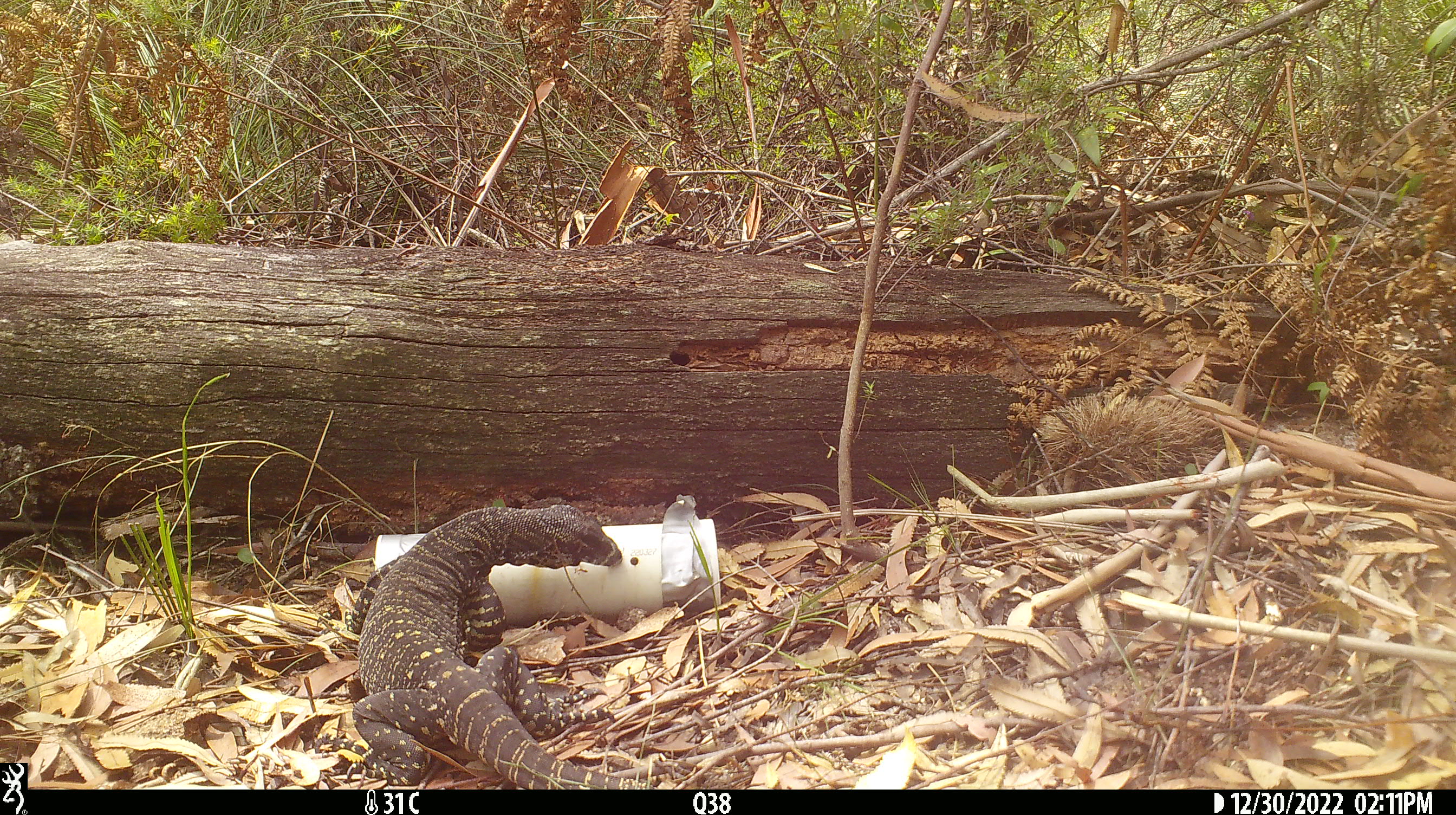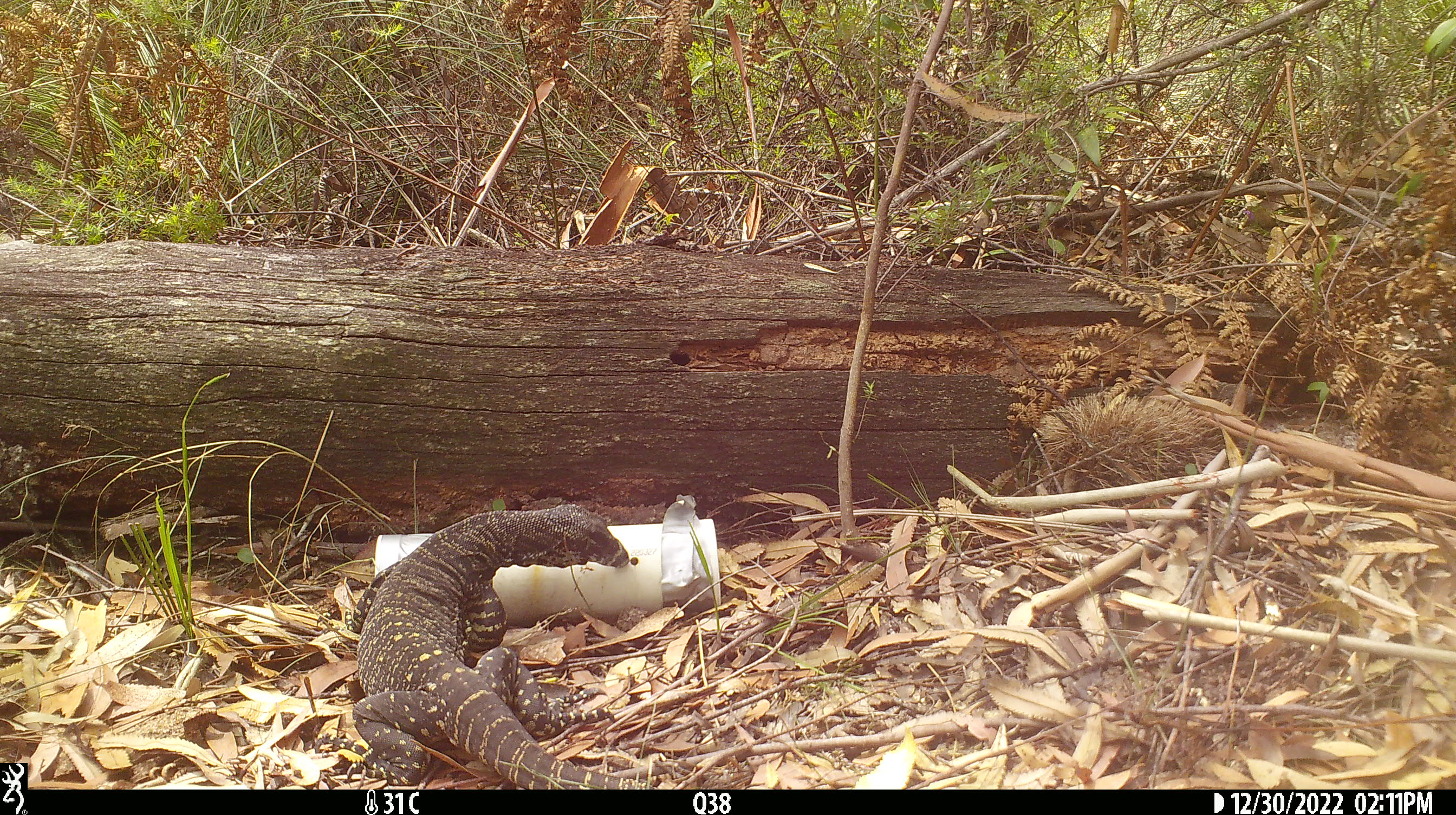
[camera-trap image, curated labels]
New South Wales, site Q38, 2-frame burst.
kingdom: Animalia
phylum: Chordata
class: Reptilia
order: Squamata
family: Varanidae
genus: Varanus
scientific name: Varanus varius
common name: lace monitor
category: goanna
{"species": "goanna (lace monitor) (Varanus varius)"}